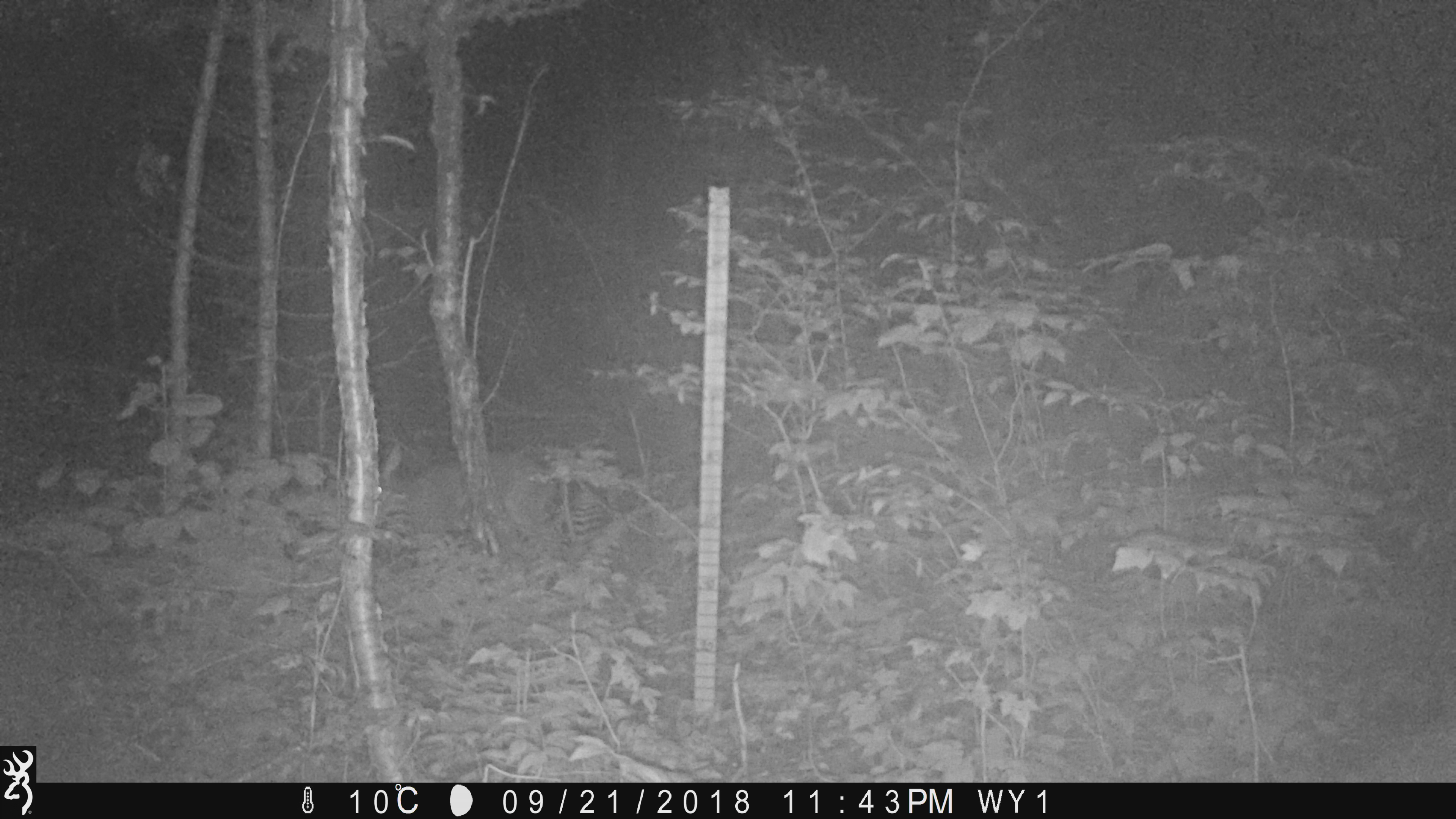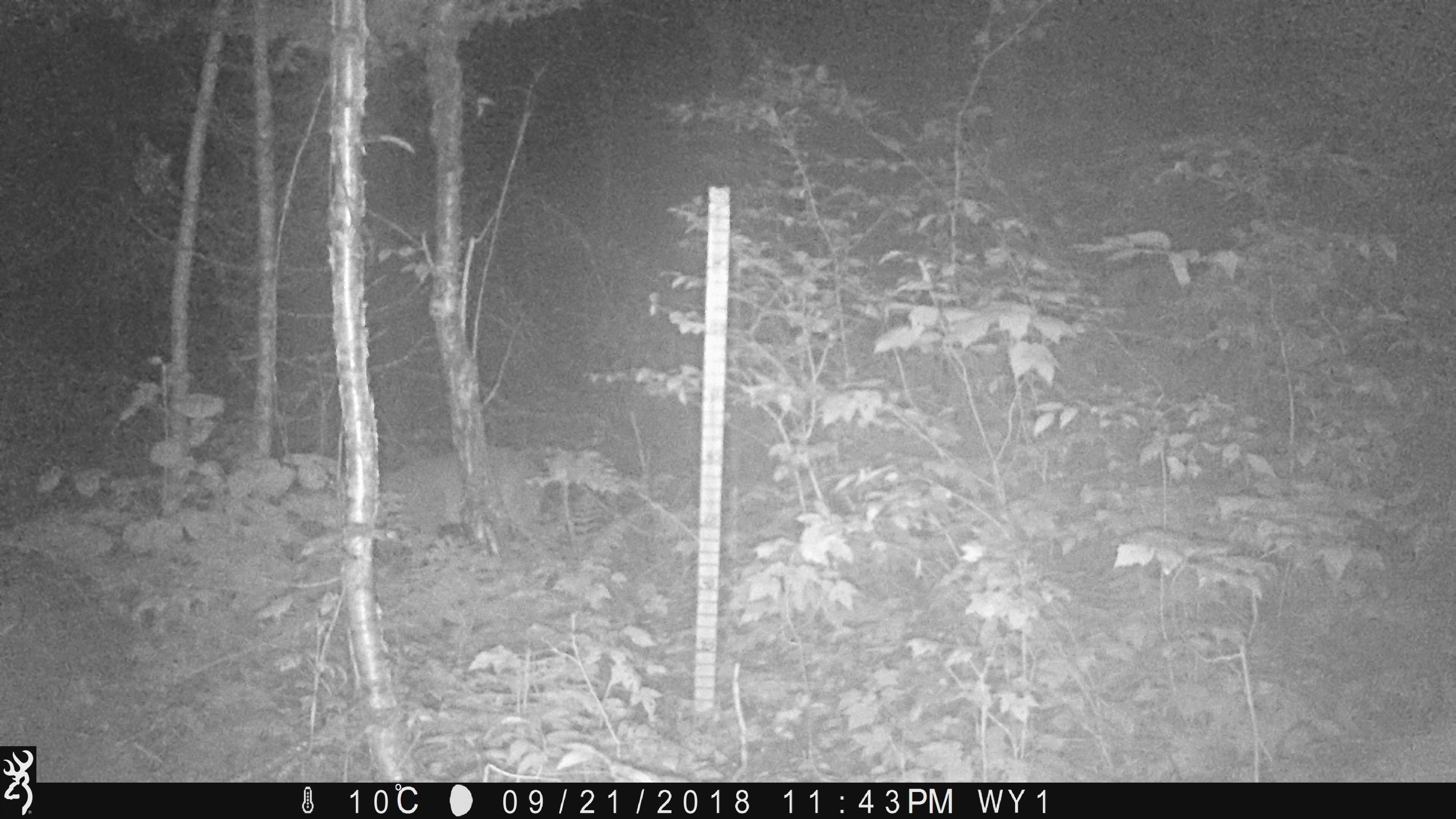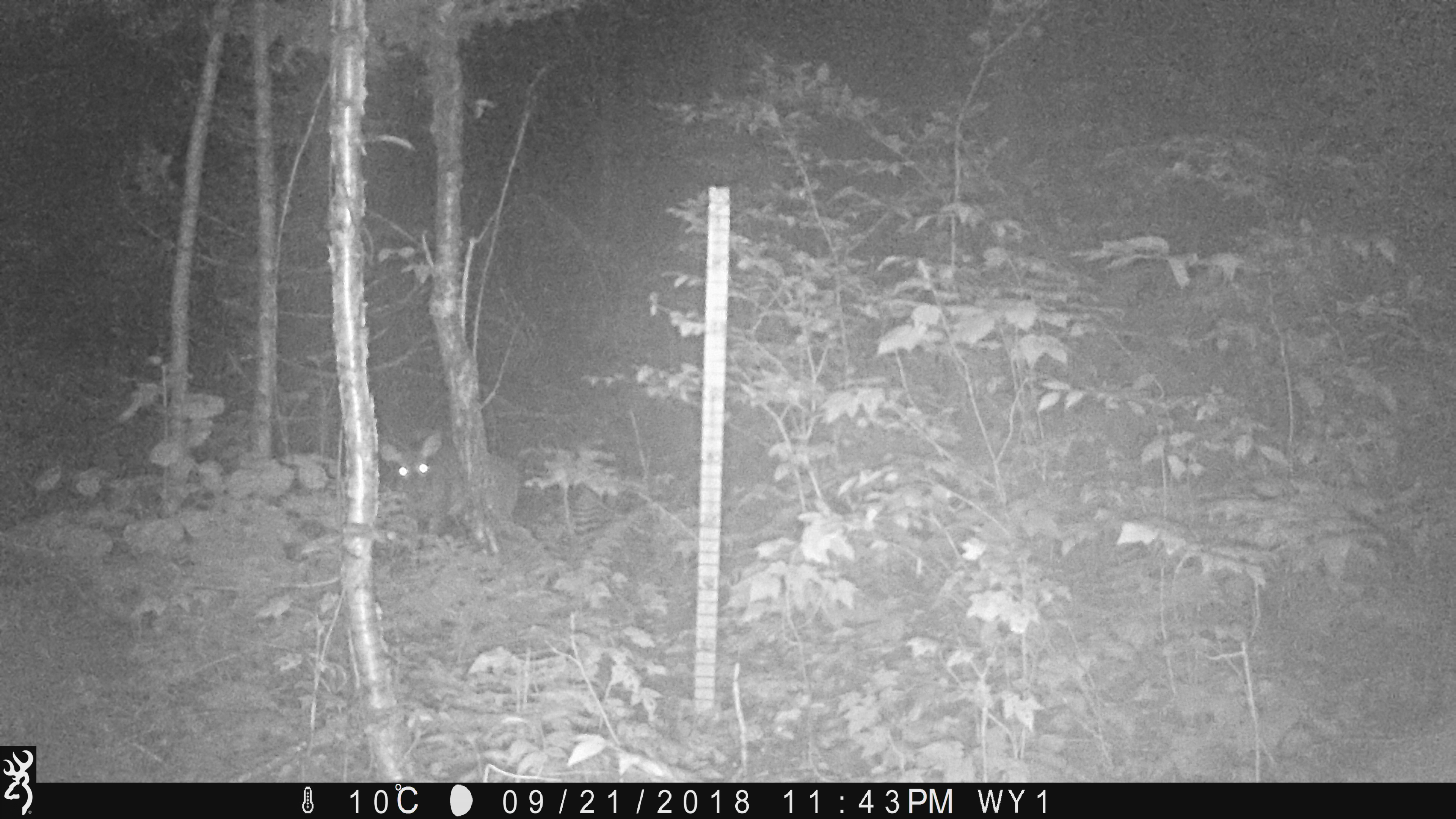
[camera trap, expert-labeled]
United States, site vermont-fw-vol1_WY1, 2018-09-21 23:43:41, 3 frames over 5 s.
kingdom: Animalia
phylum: Chordata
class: Mammalia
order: Artiodactyla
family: Cervidae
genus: Odocoileus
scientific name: Odocoileus virginianus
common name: white-tailed deer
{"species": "white-tailed deer (Odocoileus virginianus)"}